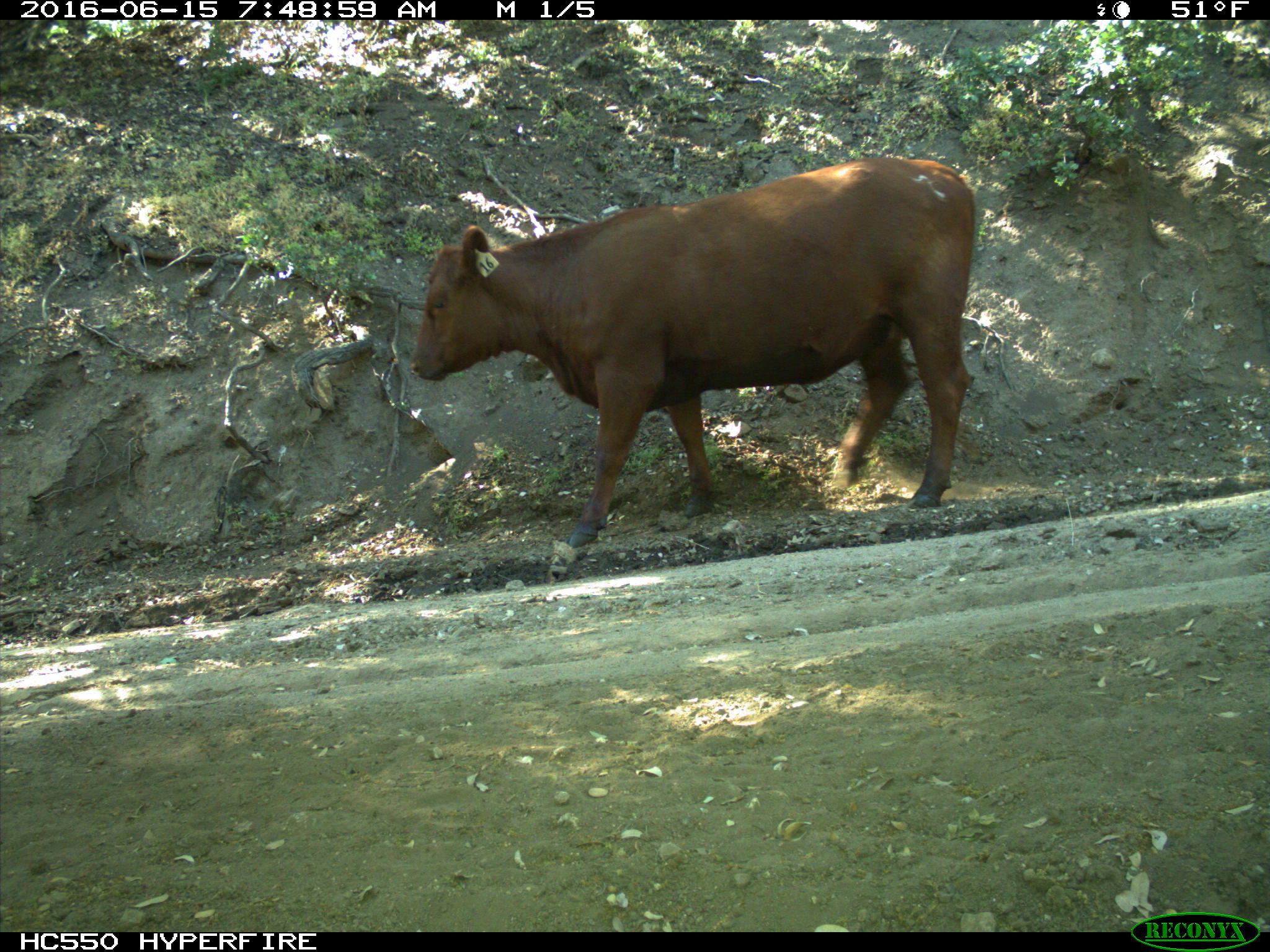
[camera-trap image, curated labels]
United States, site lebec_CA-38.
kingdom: Animalia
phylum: Chordata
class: Mammalia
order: Artiodactyla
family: Bovidae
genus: Bos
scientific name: Bos taurus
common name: domestic cow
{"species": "Bos taurus (domestic cow)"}